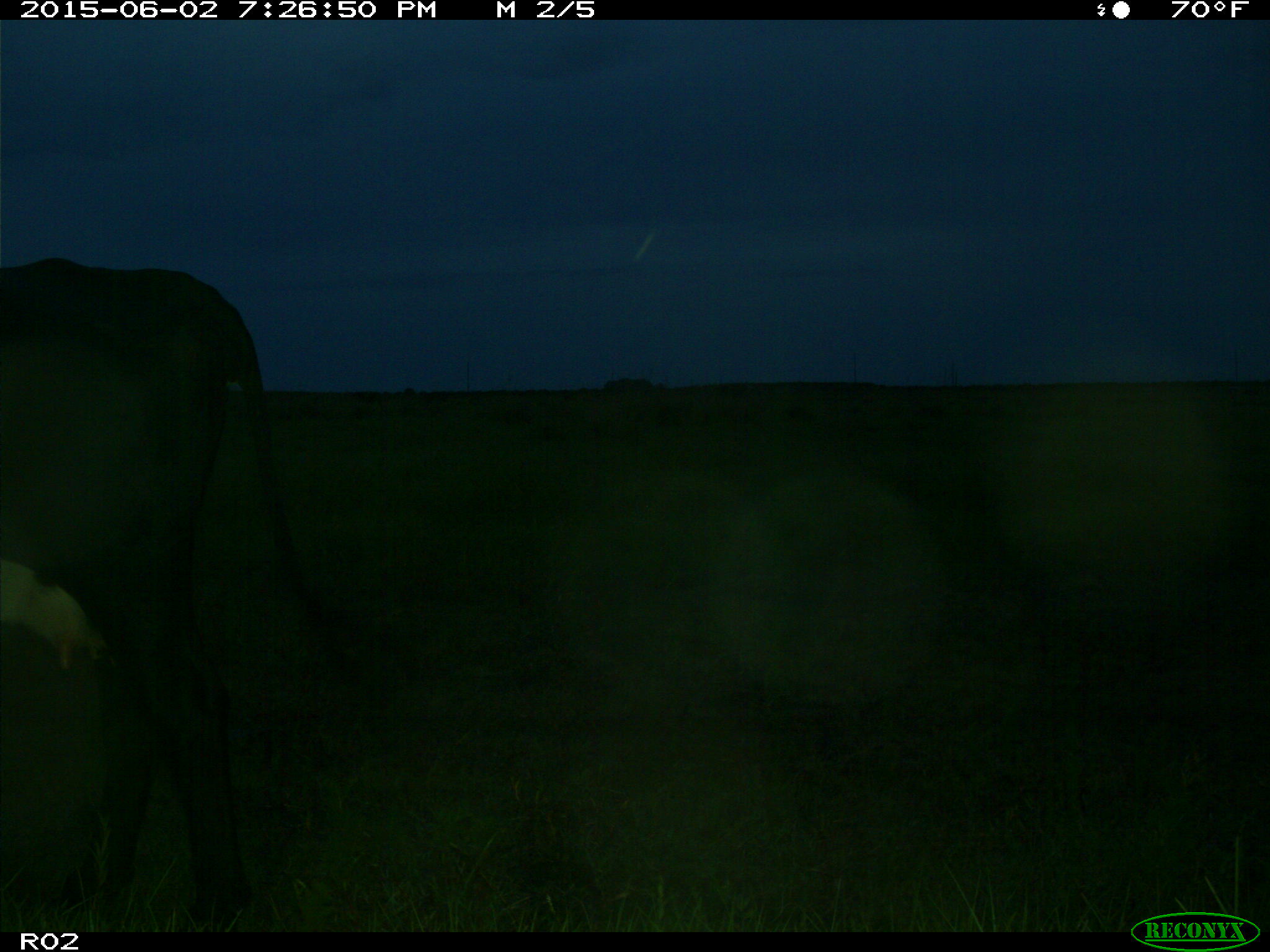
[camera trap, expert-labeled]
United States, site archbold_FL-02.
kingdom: Animalia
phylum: Chordata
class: Mammalia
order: Artiodactyla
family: Bovidae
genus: Bos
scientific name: Bos taurus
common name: domestic cow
Bos taurus (domestic cow).